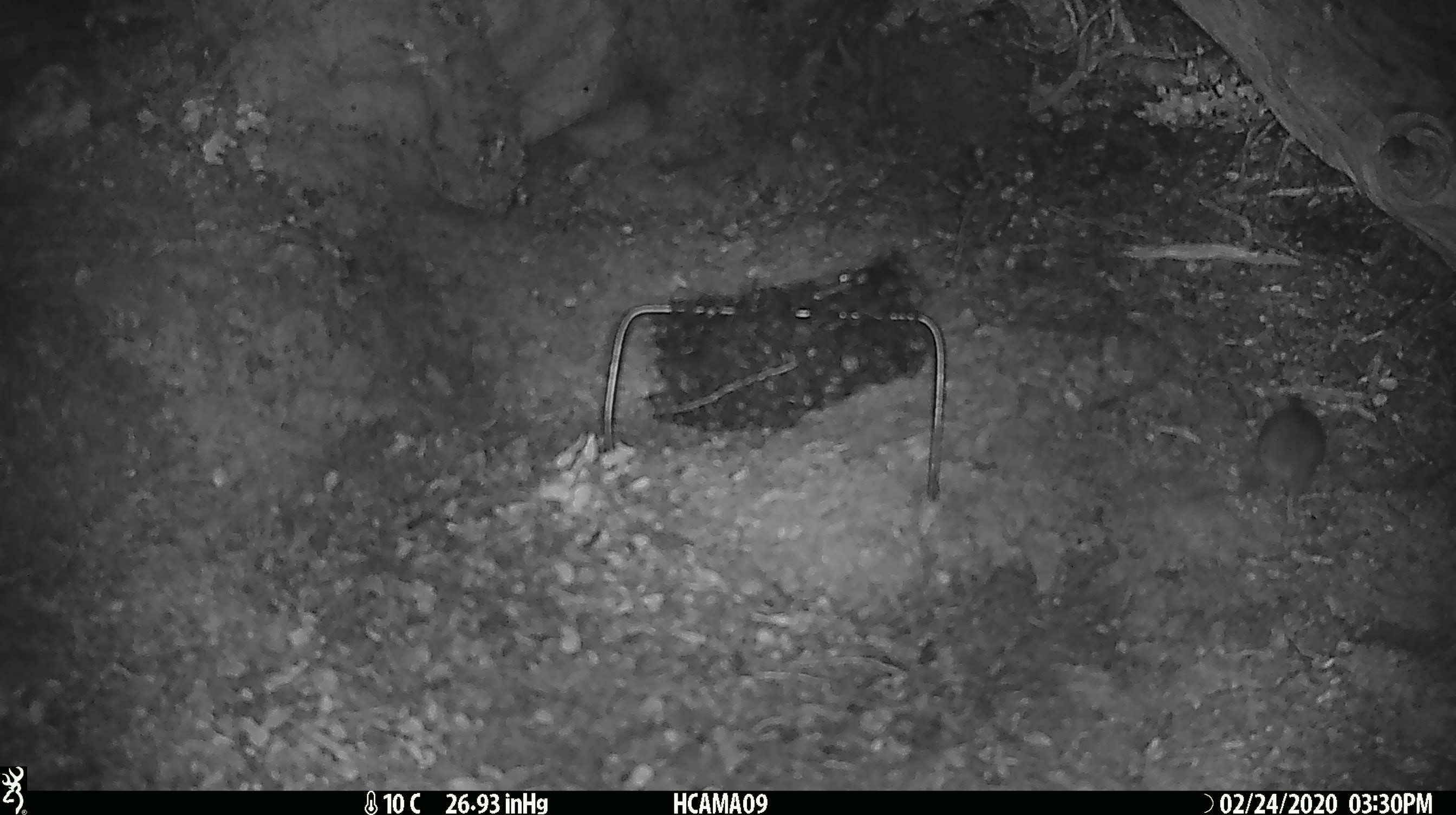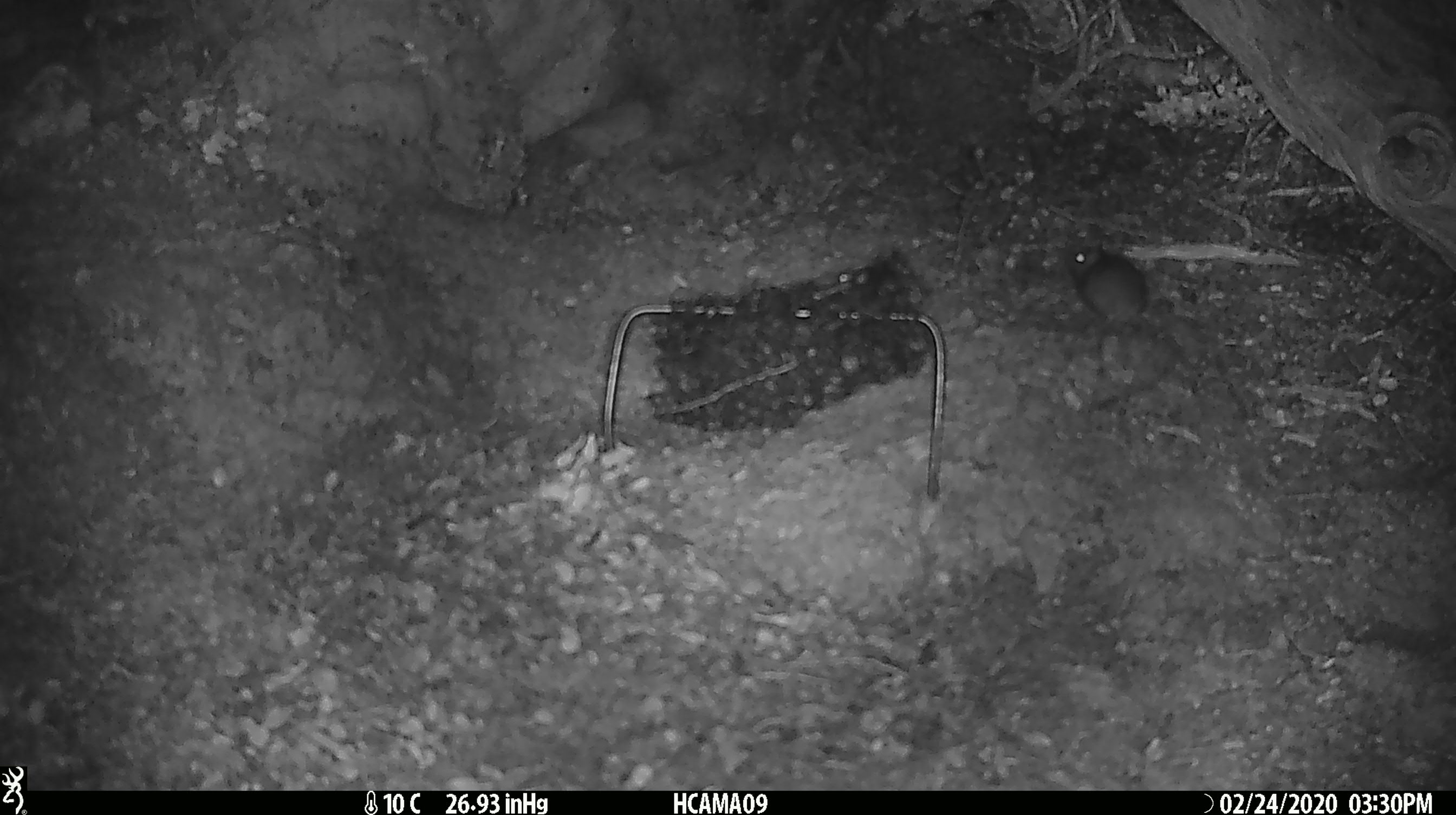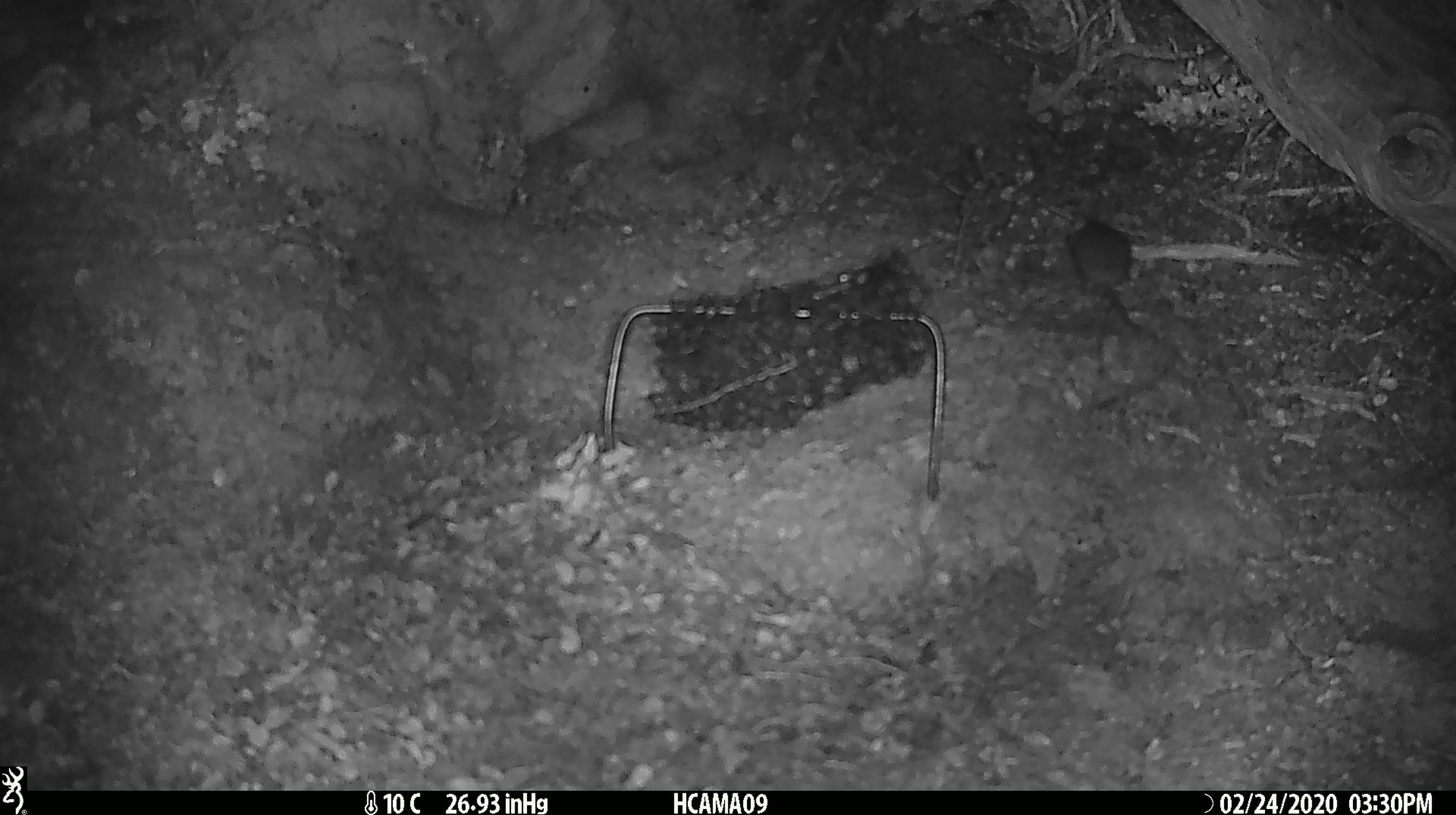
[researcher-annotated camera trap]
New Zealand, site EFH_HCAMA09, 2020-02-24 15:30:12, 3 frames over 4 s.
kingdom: Animalia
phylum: Chordata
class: Mammalia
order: Rodentia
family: Muridae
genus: Mus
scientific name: Mus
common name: mouse